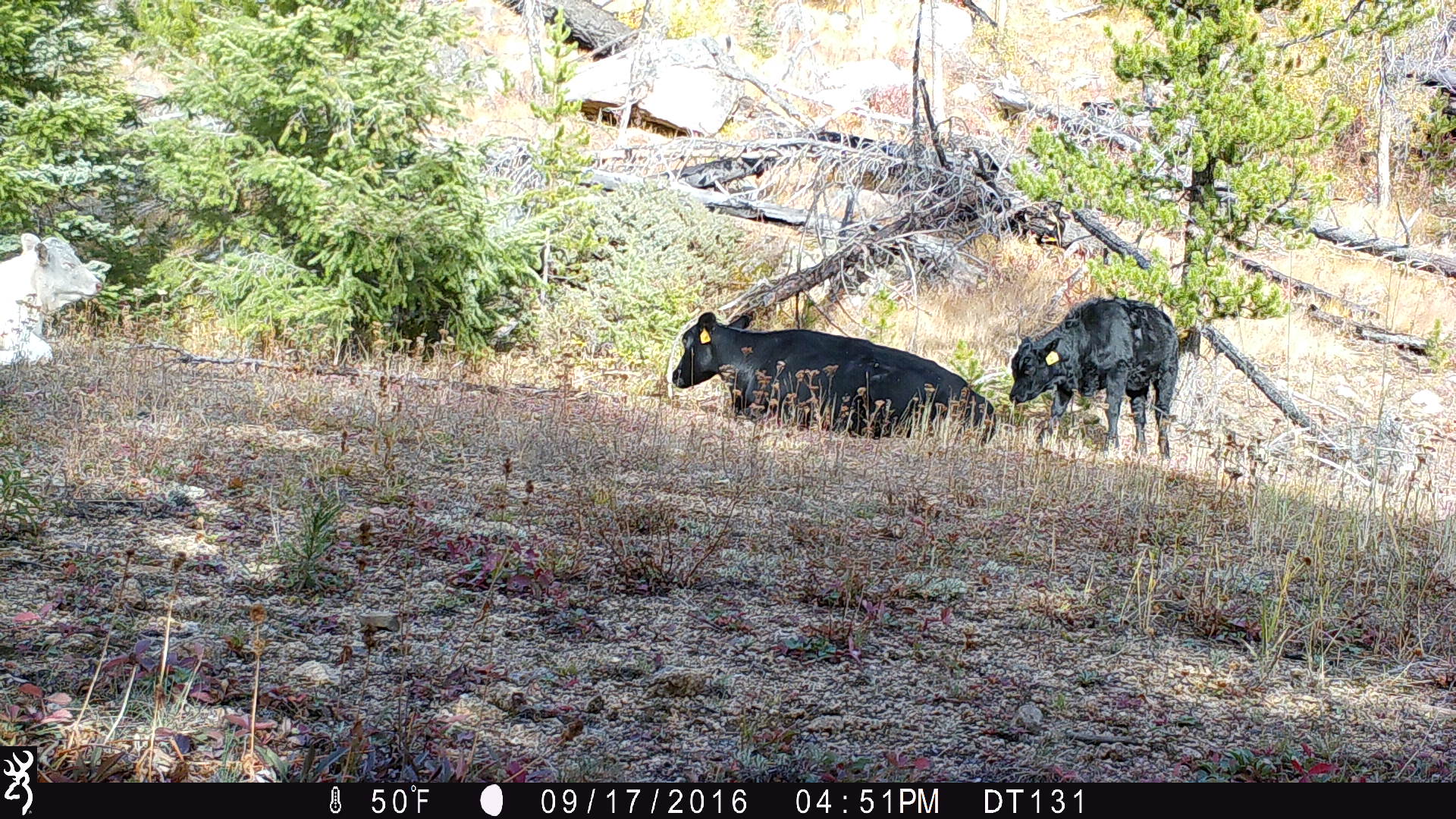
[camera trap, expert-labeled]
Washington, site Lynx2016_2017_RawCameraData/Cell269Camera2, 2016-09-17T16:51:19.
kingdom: Animalia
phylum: Chordata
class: Mammalia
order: Artiodactyla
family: Bovidae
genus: Bos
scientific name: Bos taurus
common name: domestic cattle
Domestic cattle (Bos taurus). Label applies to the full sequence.